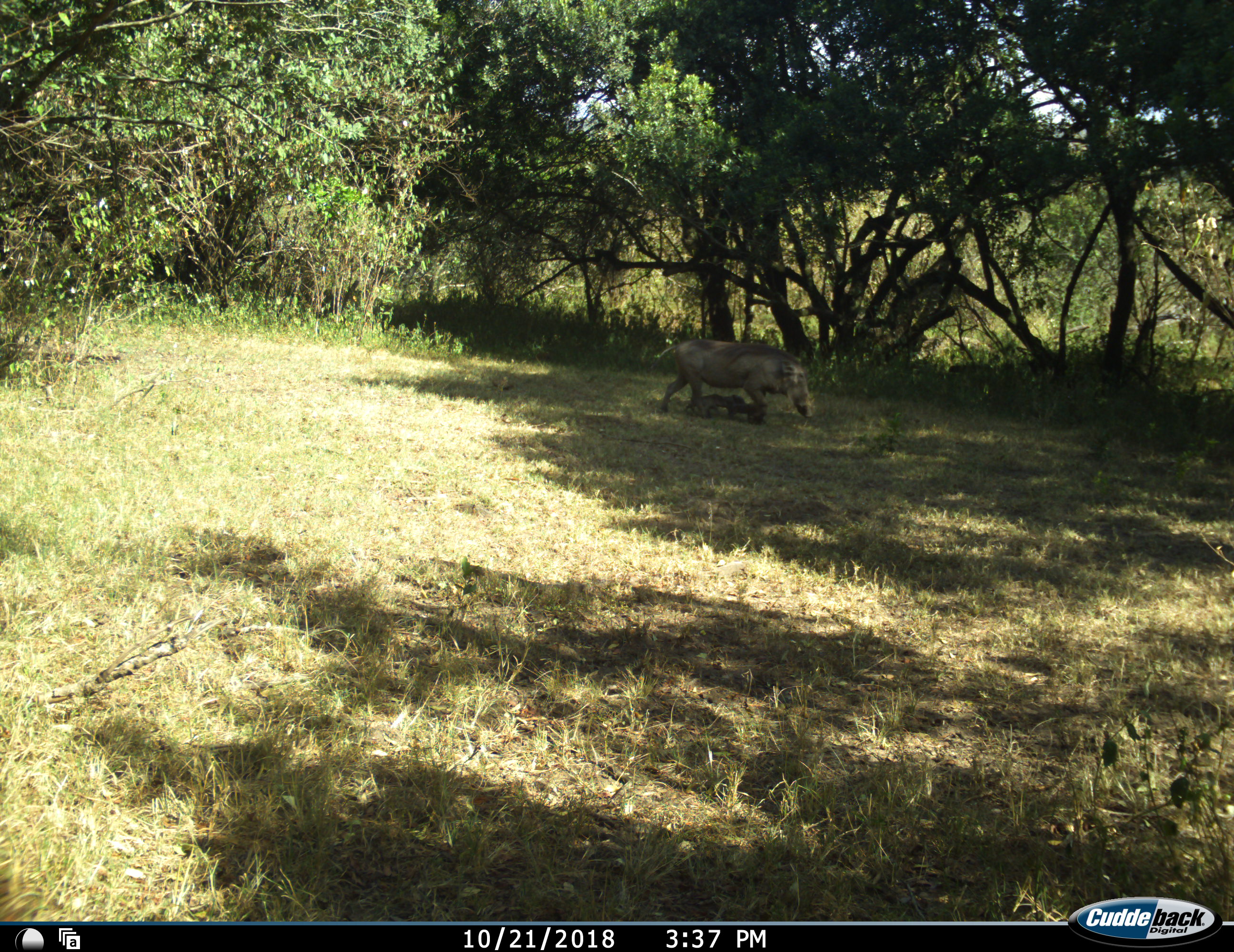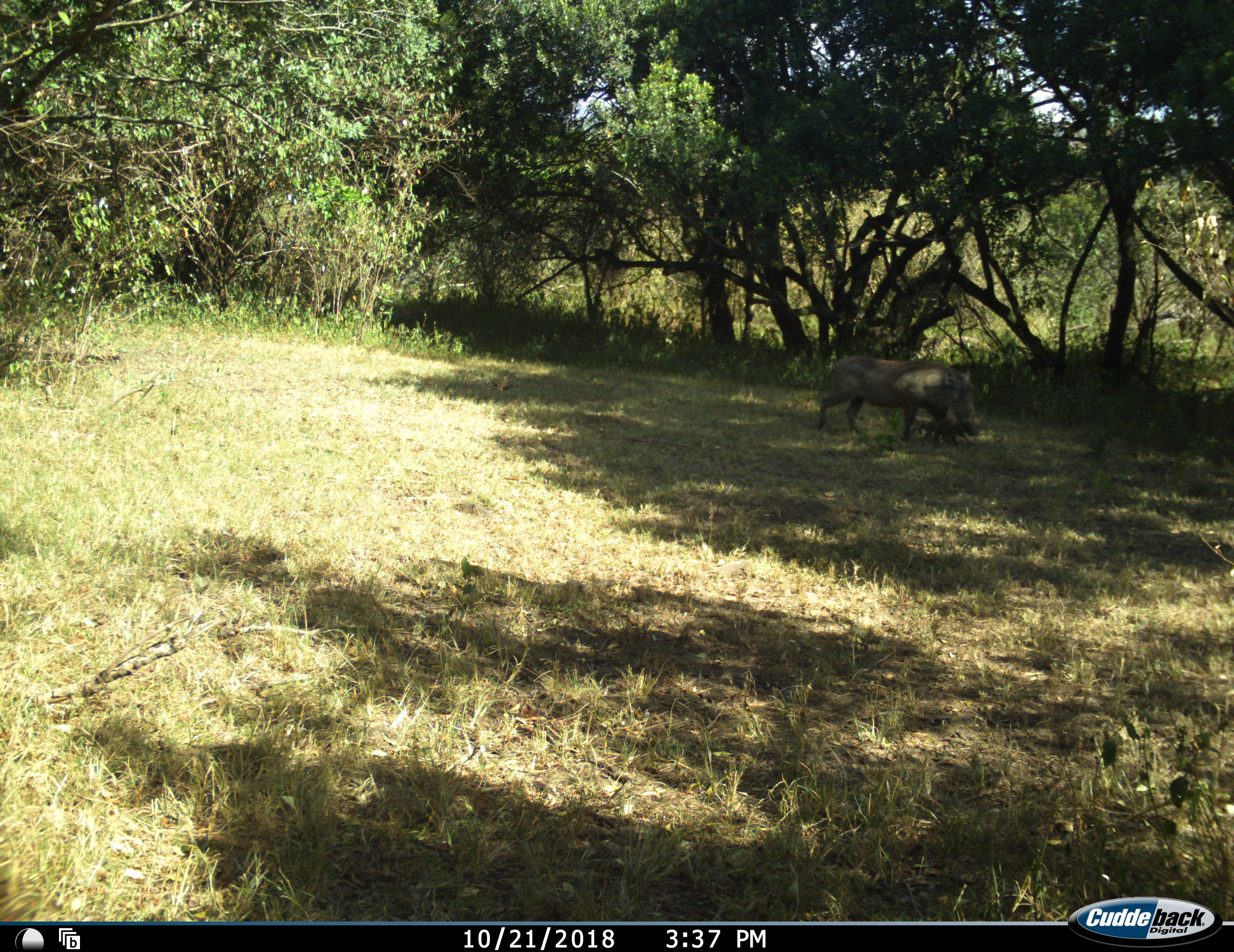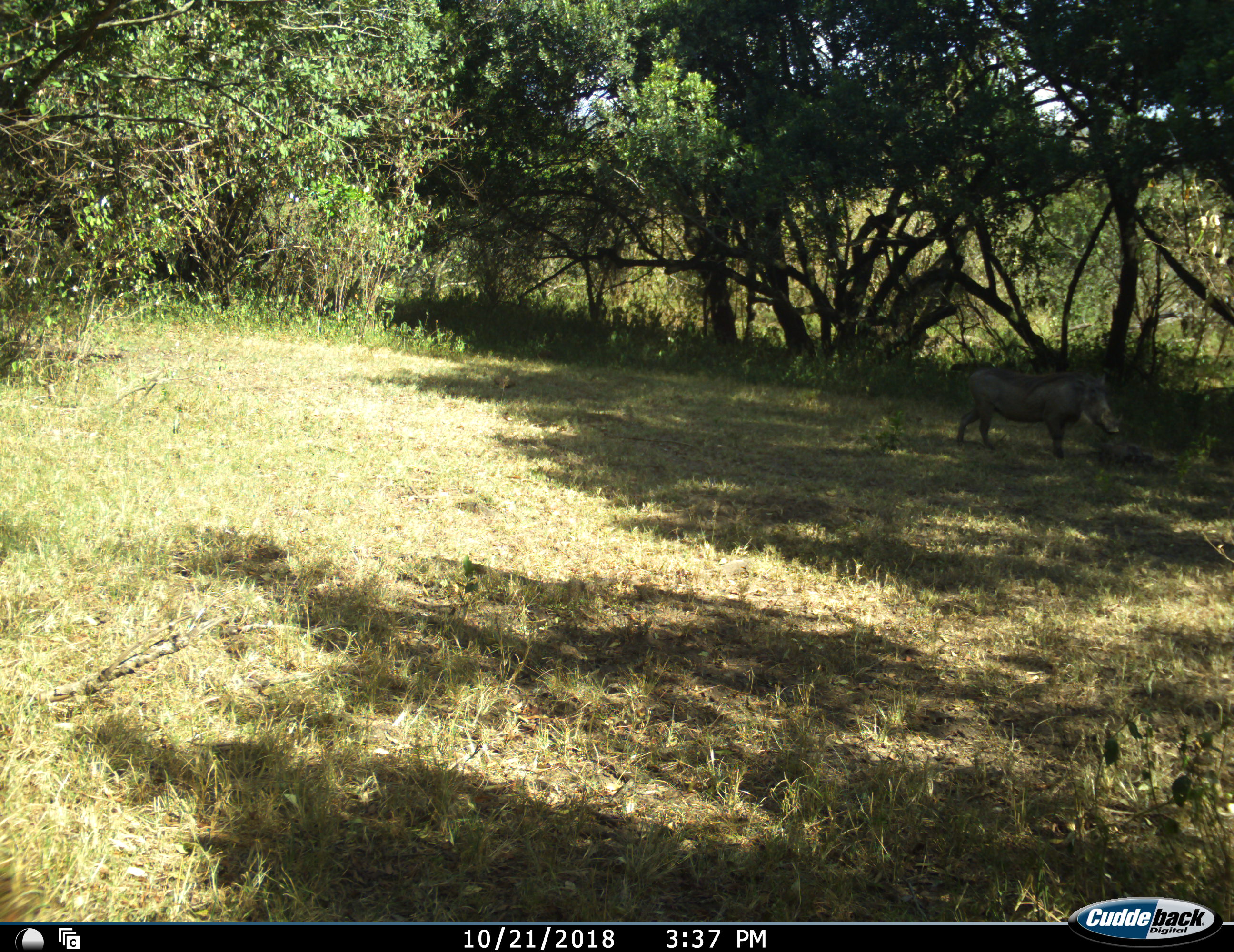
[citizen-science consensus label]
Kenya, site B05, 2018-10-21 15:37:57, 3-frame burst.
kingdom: Animalia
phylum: Chordata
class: Mammalia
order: Artiodactyla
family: Suidae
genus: Phacochoerus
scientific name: Phacochoerus africanus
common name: warthog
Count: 3.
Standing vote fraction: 18%.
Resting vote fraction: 0%.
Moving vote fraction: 91%.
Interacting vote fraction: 9%.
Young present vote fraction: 91%.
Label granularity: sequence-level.